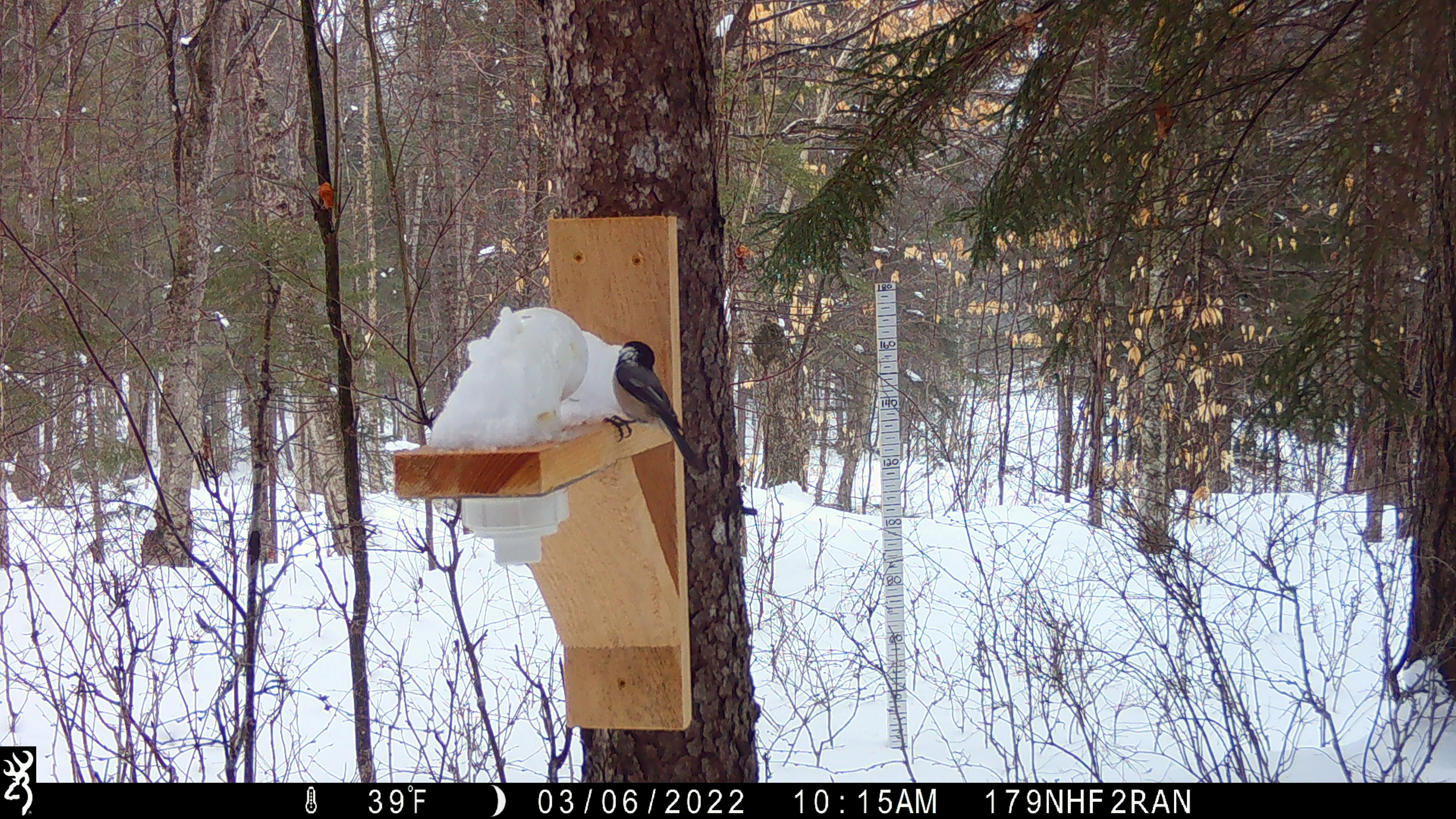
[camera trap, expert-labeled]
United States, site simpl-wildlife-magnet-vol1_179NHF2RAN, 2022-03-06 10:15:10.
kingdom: Animalia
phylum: Chordata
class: Aves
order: Passeriformes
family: Paridae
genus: Poecile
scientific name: Poecile atricapillus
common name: black-capped chickadee